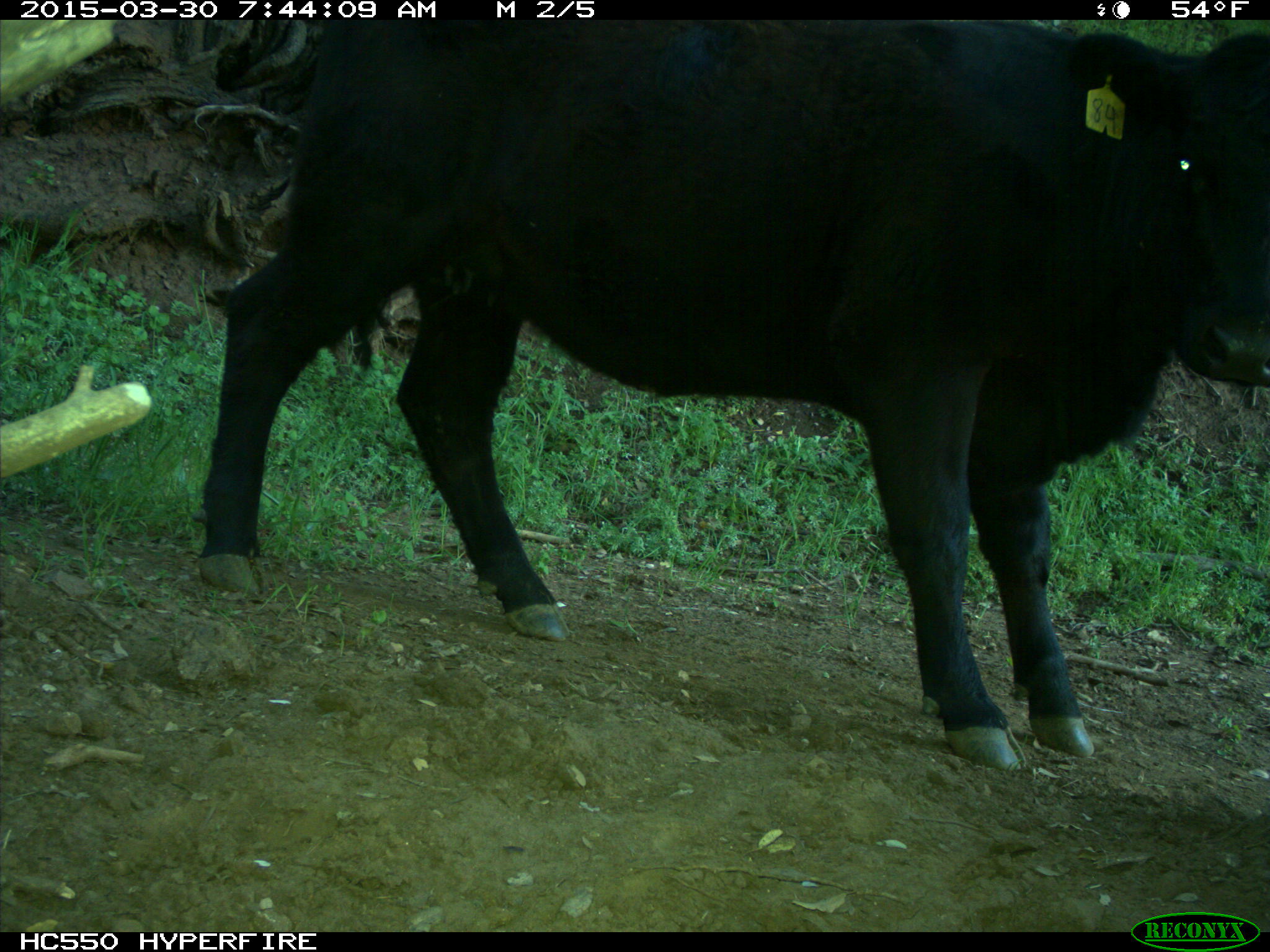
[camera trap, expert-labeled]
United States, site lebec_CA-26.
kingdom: Animalia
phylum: Chordata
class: Mammalia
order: Artiodactyla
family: Bovidae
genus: Bos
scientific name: Bos taurus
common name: domestic cow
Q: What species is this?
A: Bos taurus (domestic cow).